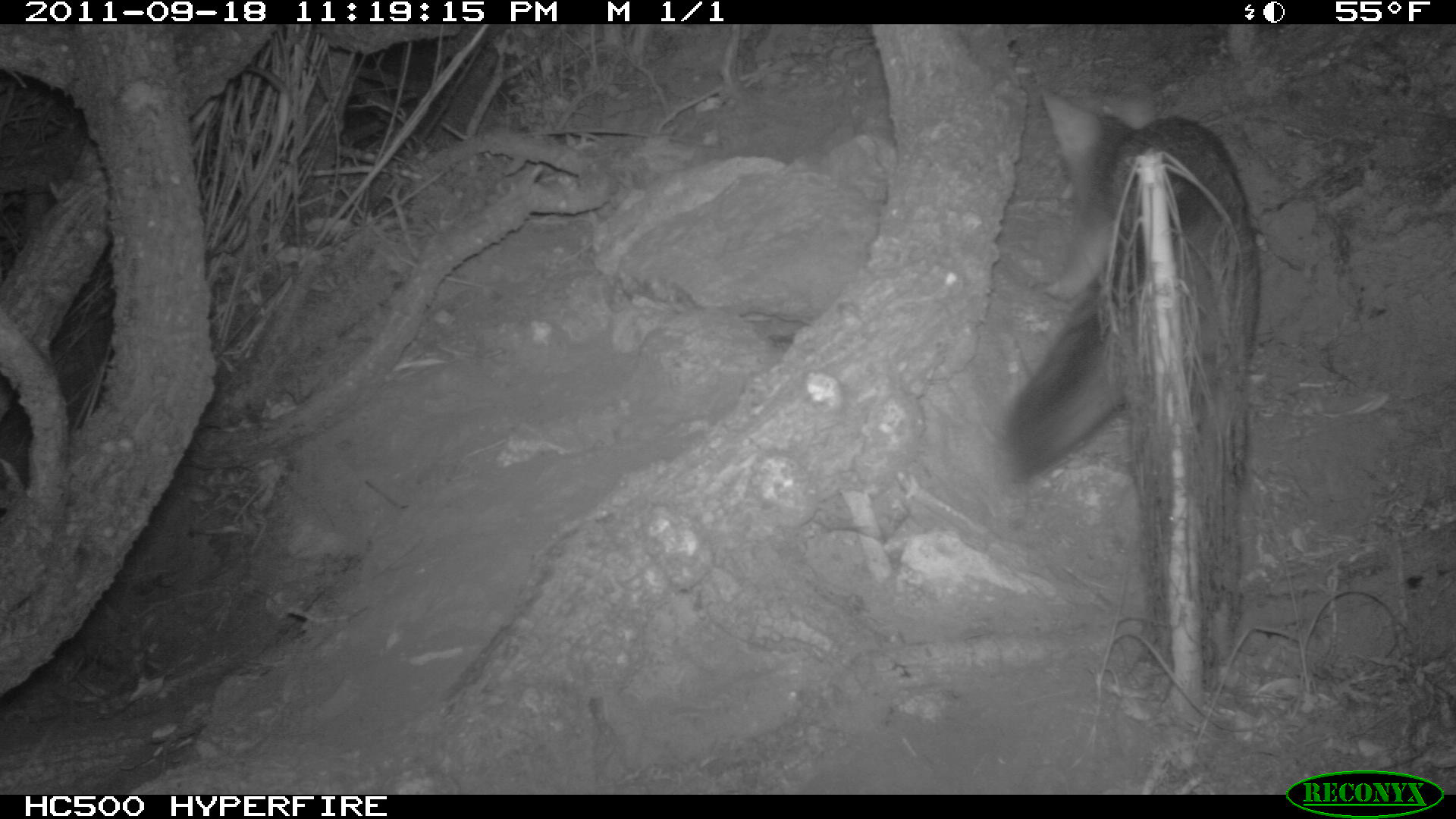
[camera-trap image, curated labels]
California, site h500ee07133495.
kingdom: Animalia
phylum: Chordata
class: Mammalia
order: Carnivora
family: Canidae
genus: Urocyon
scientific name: Urocyon littoralis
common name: island fox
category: fox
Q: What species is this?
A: Fox (island fox) (Urocyon littoralis).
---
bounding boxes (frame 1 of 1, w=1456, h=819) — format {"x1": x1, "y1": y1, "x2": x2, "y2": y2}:
fox: {"x1": 999, "y1": 85, "x2": 1258, "y2": 484}